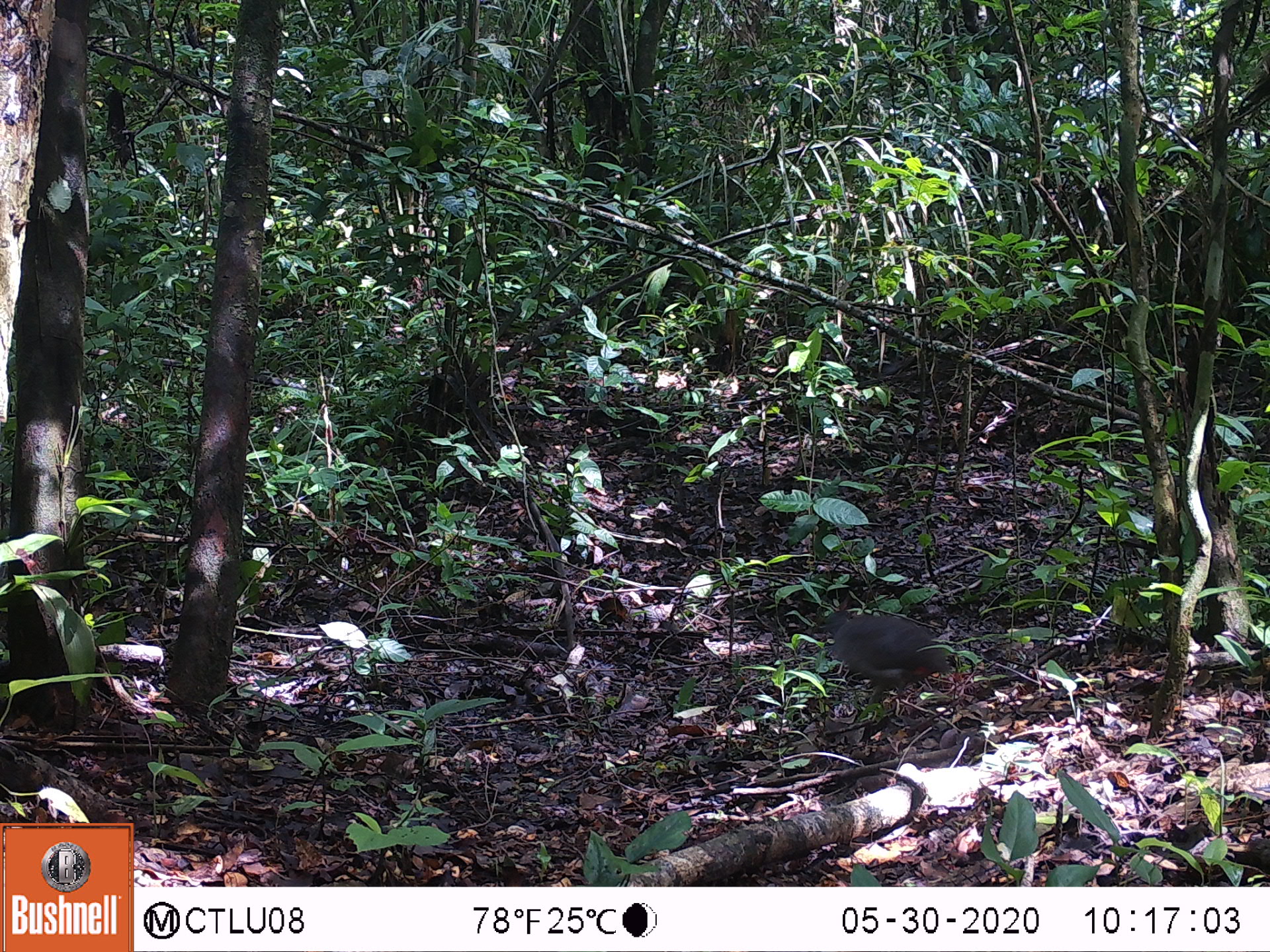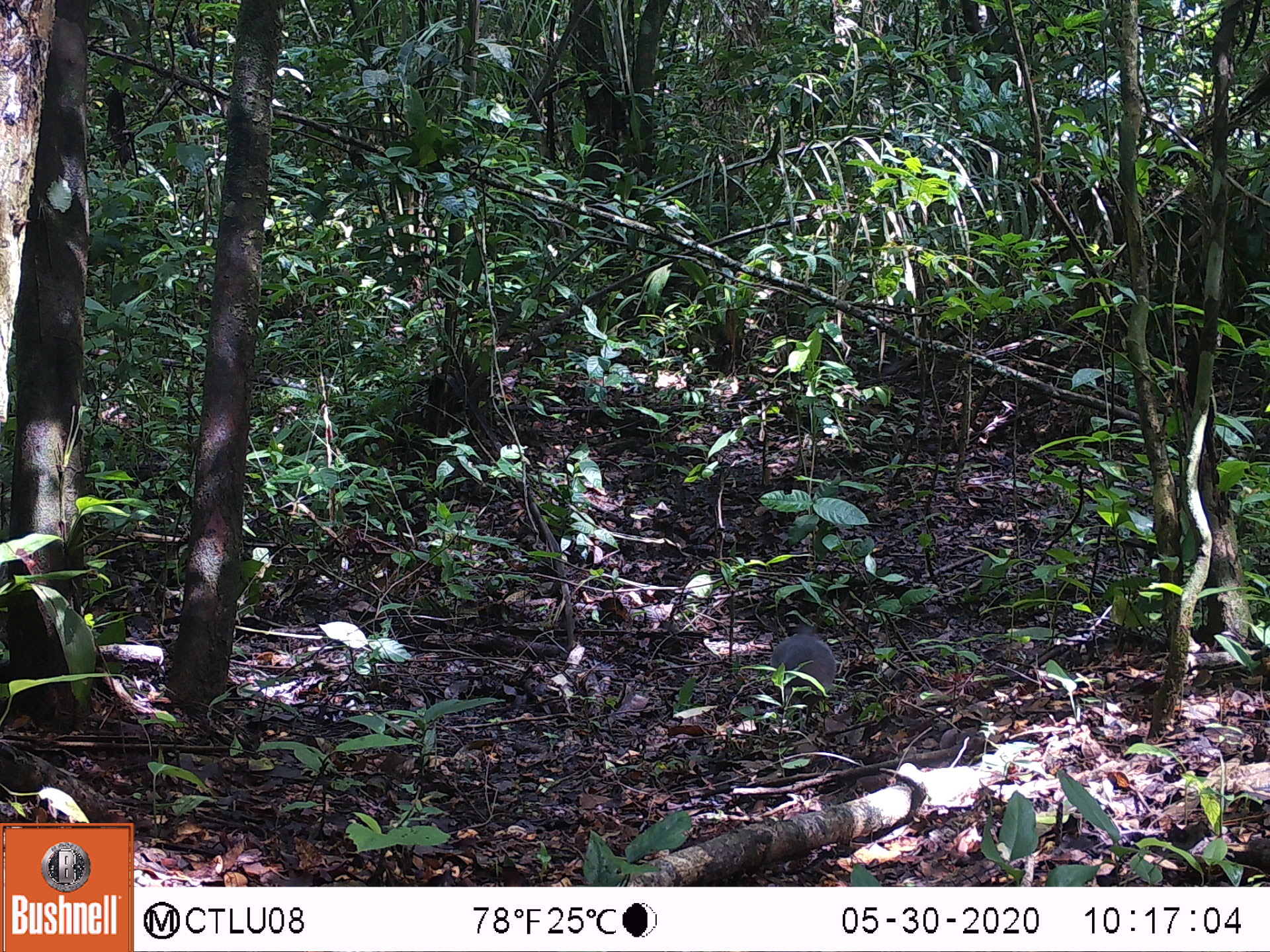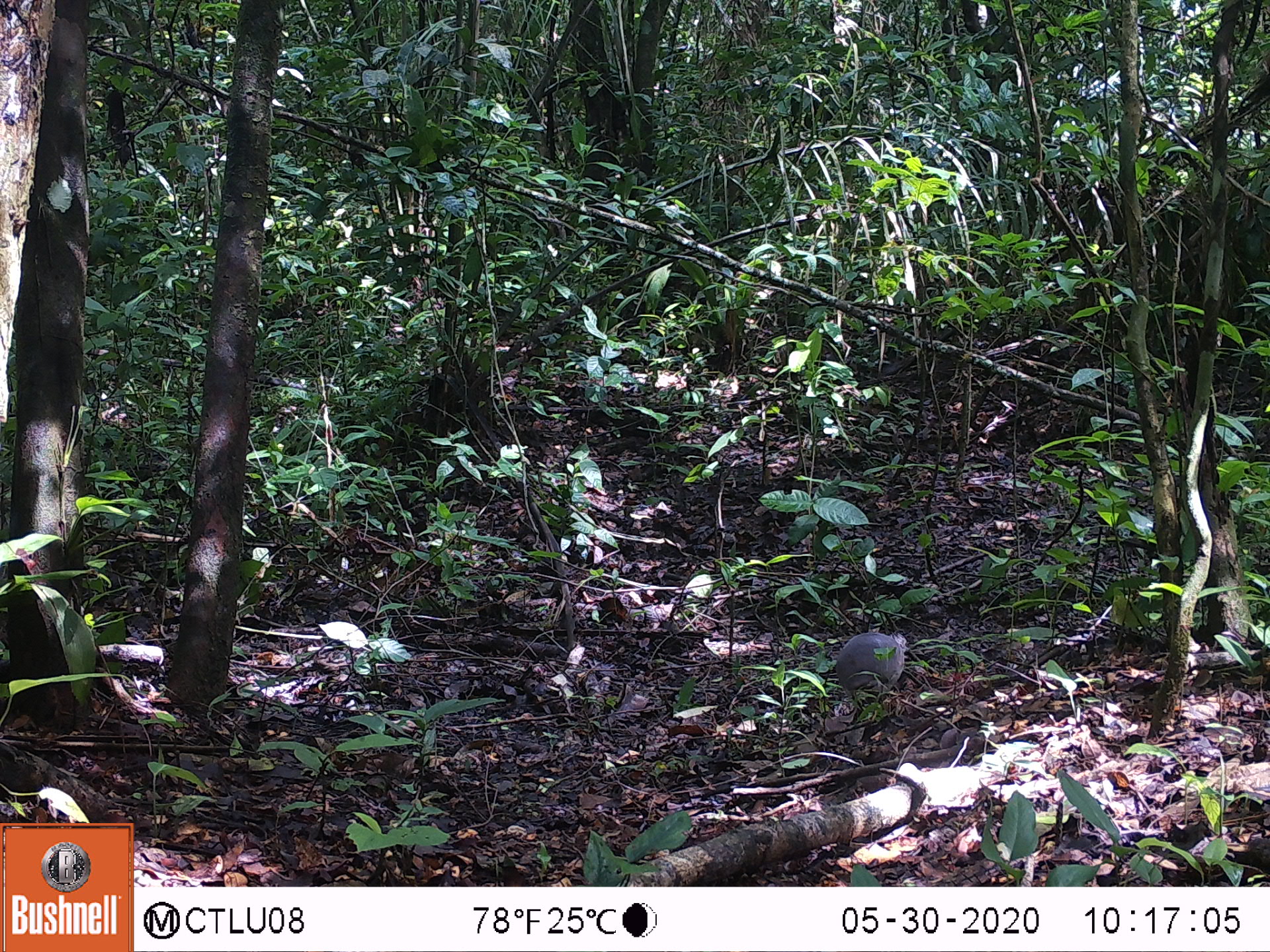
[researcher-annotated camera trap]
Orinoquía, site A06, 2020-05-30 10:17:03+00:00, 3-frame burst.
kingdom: Animalia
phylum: Chordata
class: Aves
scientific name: Aves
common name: bird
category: unknown bird